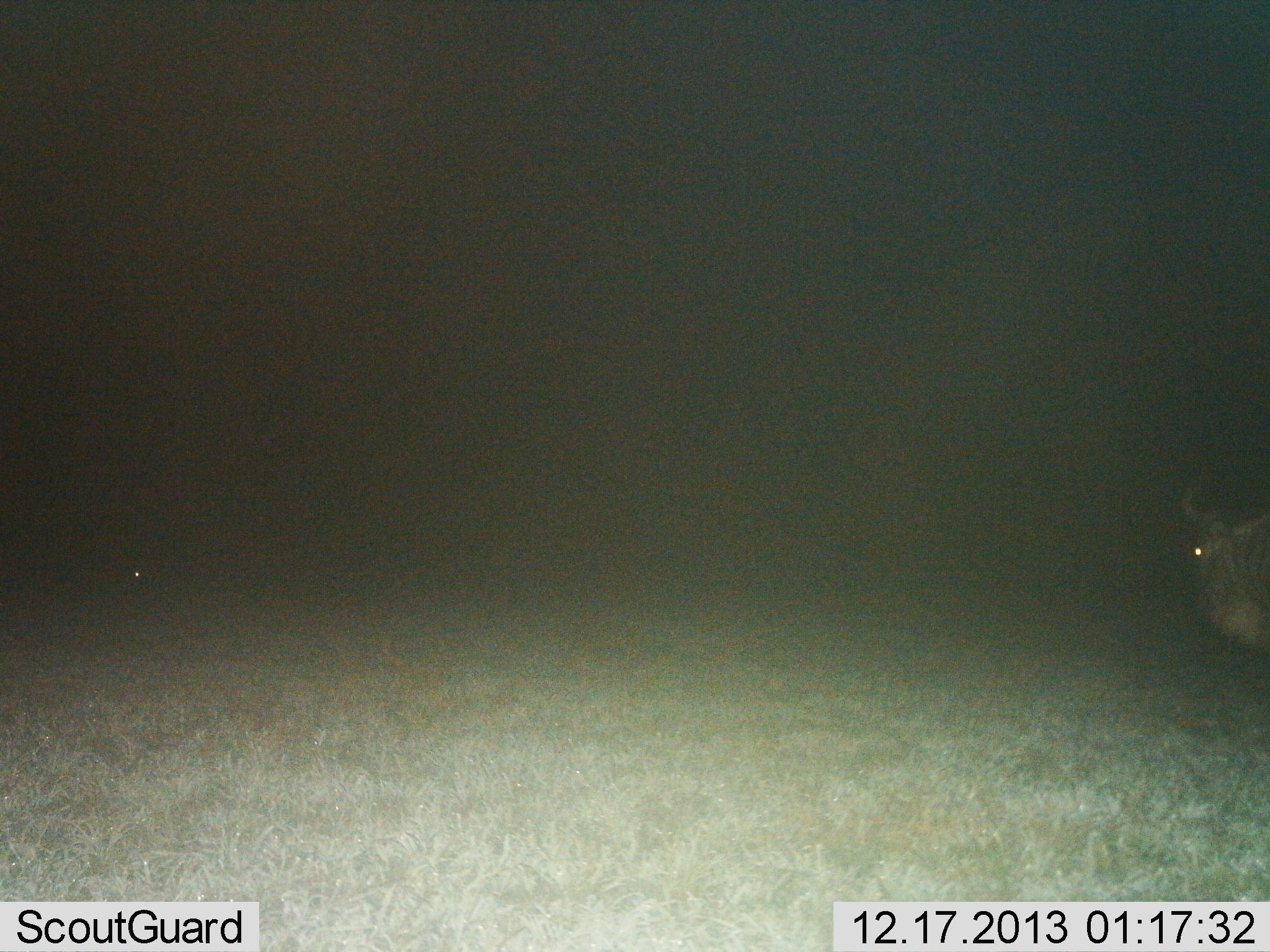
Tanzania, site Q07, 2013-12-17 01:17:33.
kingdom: Animalia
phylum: Chordata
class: Mammalia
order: Artiodactyla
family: Bovidae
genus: Connochaetes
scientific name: Connochaetes taurinus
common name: blue wildebeest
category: wildebeest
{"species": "wildebeest (blue wildebeest) (Connochaetes taurinus)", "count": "1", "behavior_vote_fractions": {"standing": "85%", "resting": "10%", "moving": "7%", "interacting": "0%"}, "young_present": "0%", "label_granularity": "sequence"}